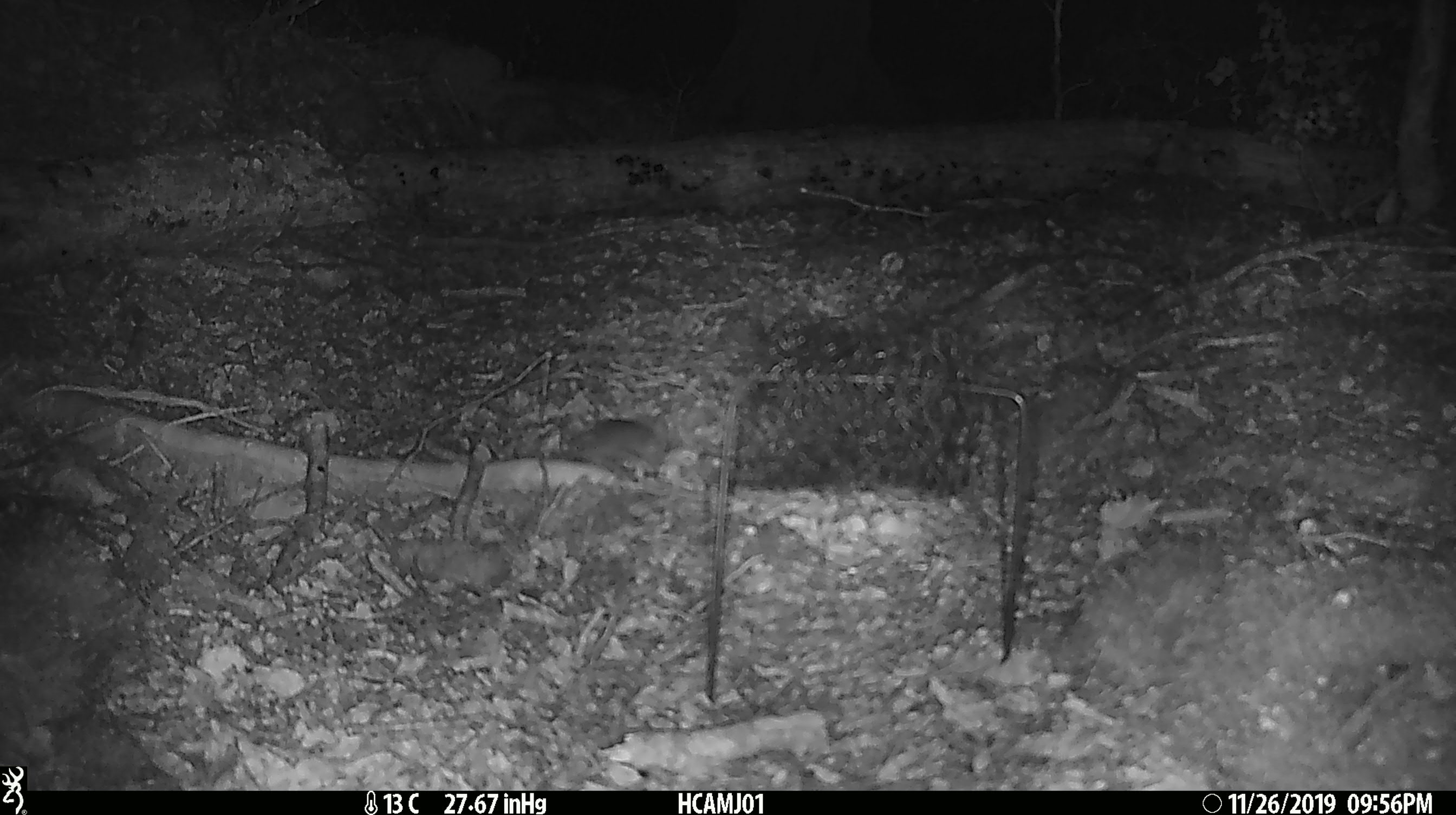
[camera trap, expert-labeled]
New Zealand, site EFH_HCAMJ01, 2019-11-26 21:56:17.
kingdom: Animalia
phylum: Chordata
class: Mammalia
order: Rodentia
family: Muridae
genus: Mus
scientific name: Mus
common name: mouse